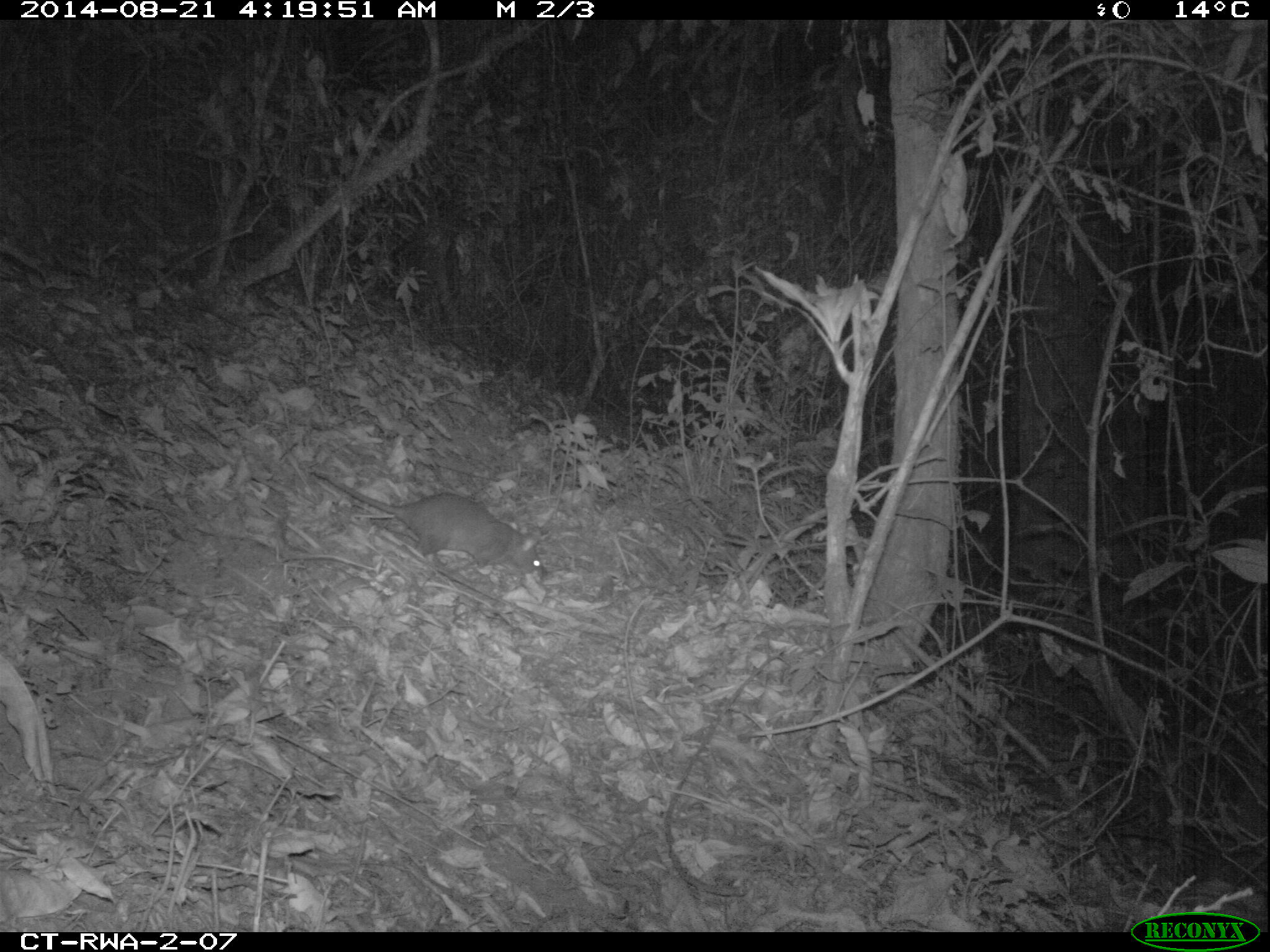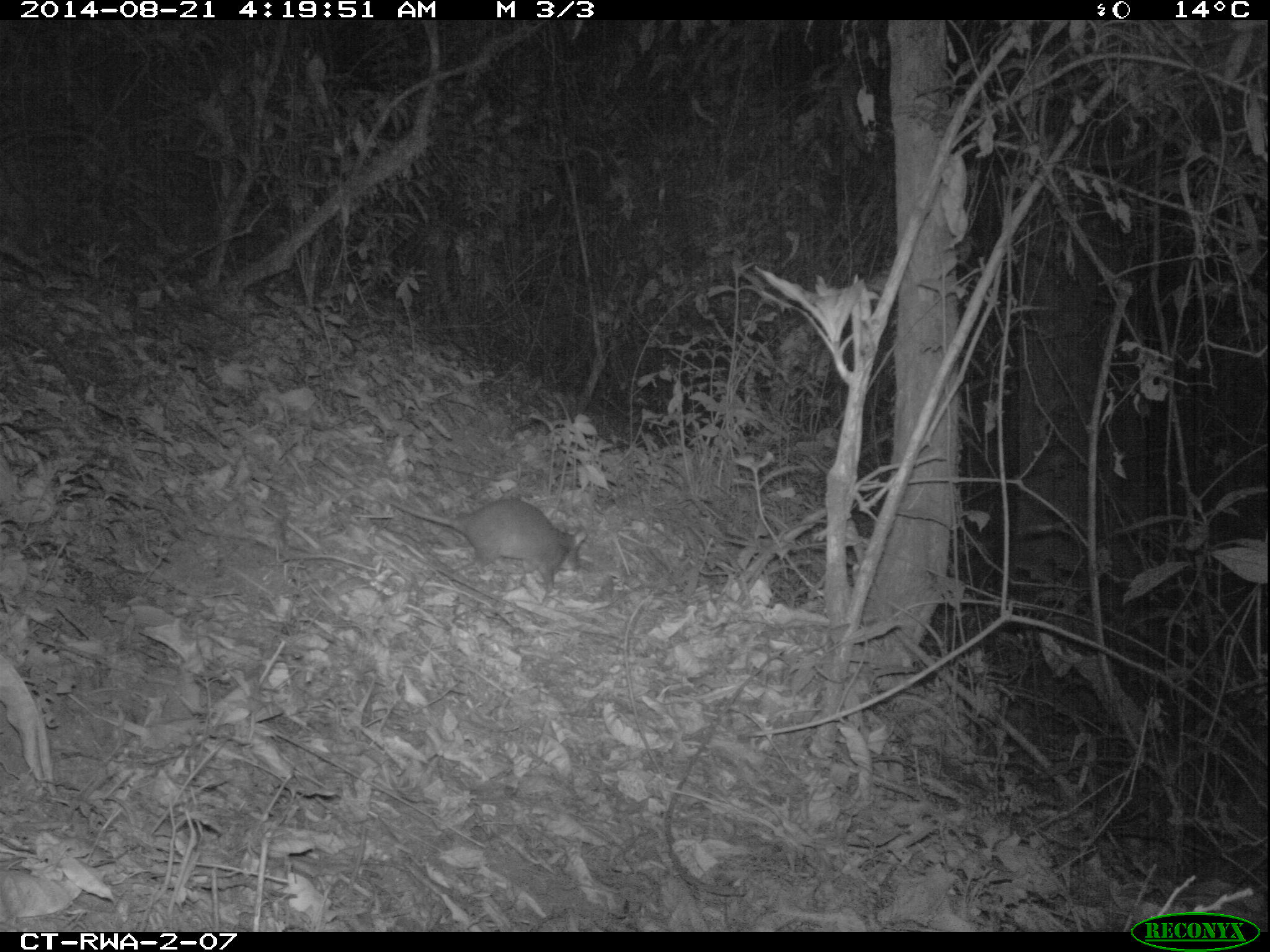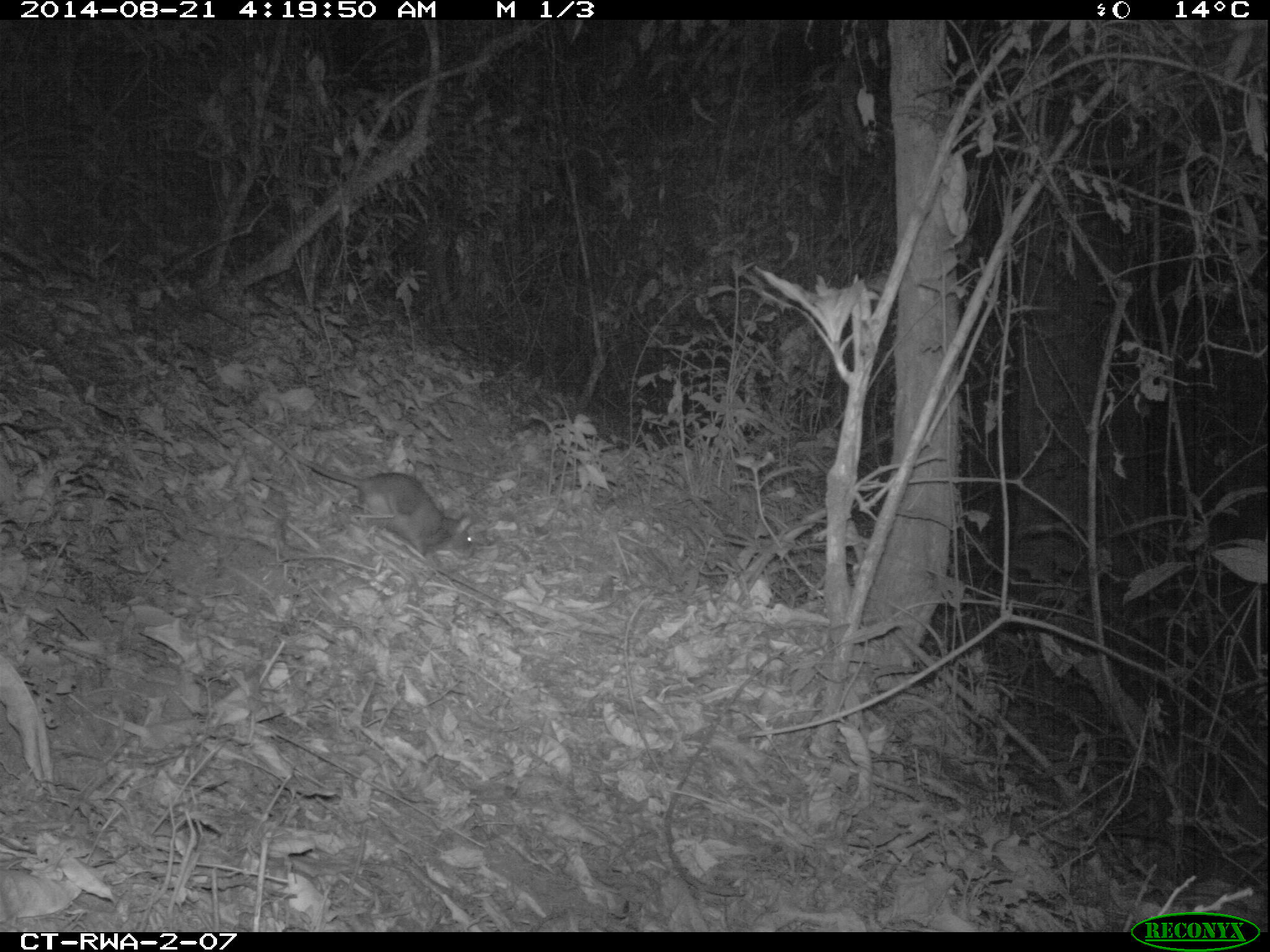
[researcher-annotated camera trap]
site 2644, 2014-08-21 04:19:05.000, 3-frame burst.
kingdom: Animalia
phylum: Chordata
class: Mammalia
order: Rodentia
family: Nesomyidae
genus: Cricetomys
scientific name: Cricetomys gambianus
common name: african giant pouched rat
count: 1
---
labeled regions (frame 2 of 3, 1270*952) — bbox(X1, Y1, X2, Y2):
cricetomys gambianus: bbox(309, 454, 587, 588)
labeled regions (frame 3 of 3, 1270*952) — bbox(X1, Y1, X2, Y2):
cricetomys gambianus: bbox(232, 406, 478, 567)